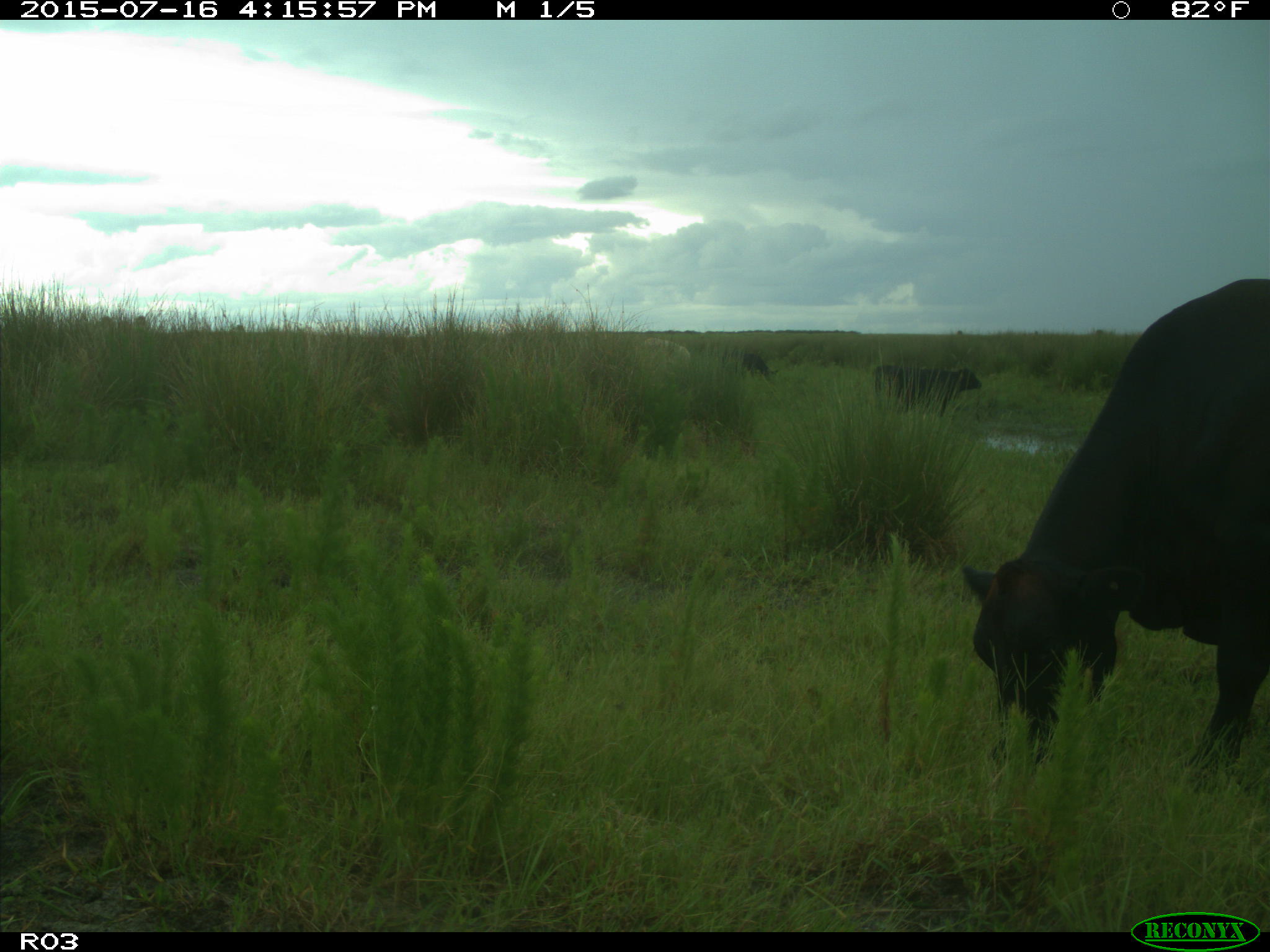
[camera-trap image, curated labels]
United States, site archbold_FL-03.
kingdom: Animalia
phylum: Chordata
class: Mammalia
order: Artiodactyla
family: Bovidae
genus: Bos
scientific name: Bos taurus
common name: domestic cow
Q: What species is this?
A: Bos taurus (domestic cow).